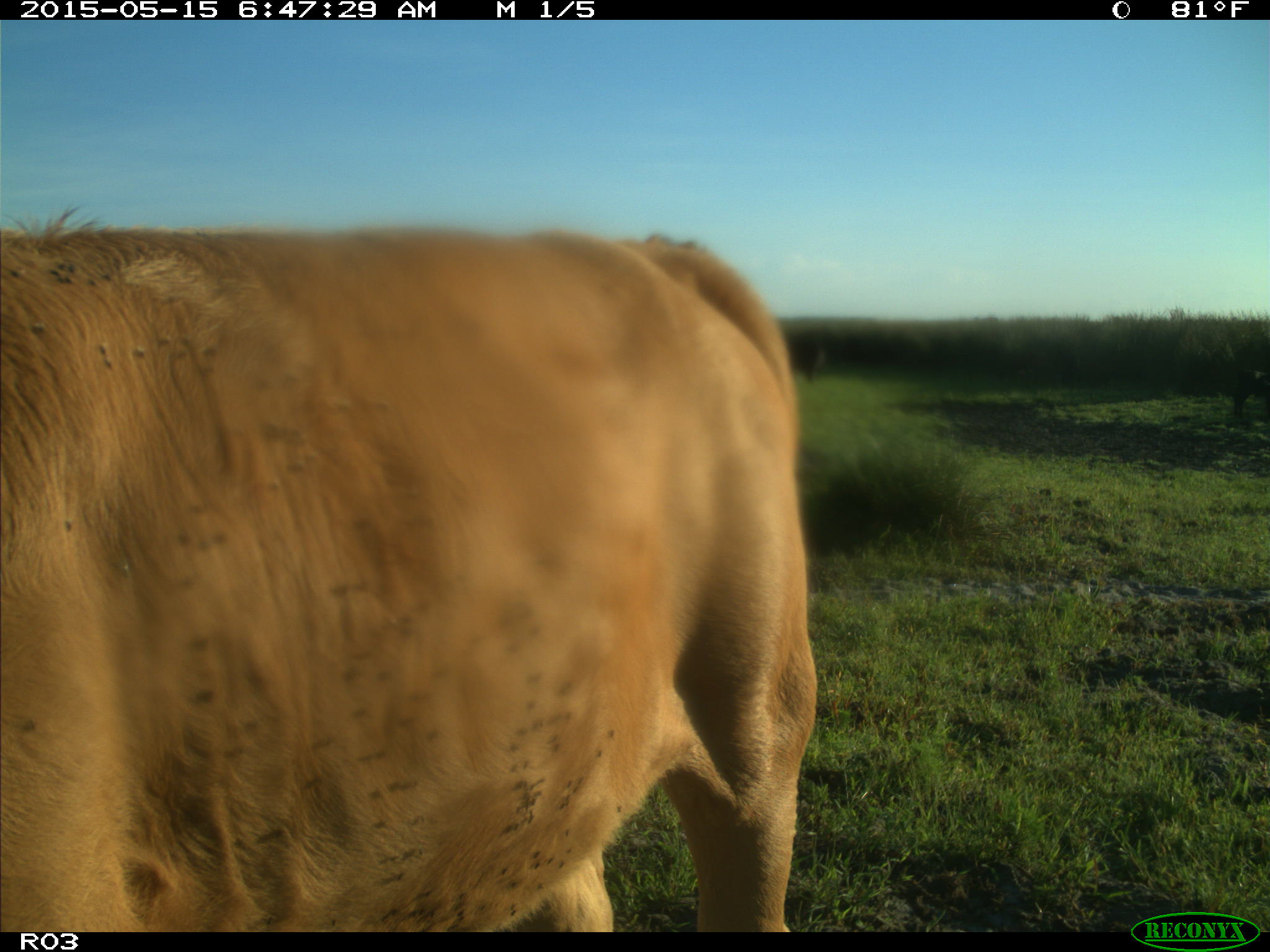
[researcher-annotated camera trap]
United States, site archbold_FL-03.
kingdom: Animalia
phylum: Chordata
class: Mammalia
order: Artiodactyla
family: Bovidae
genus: Bos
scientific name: Bos taurus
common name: domestic cow